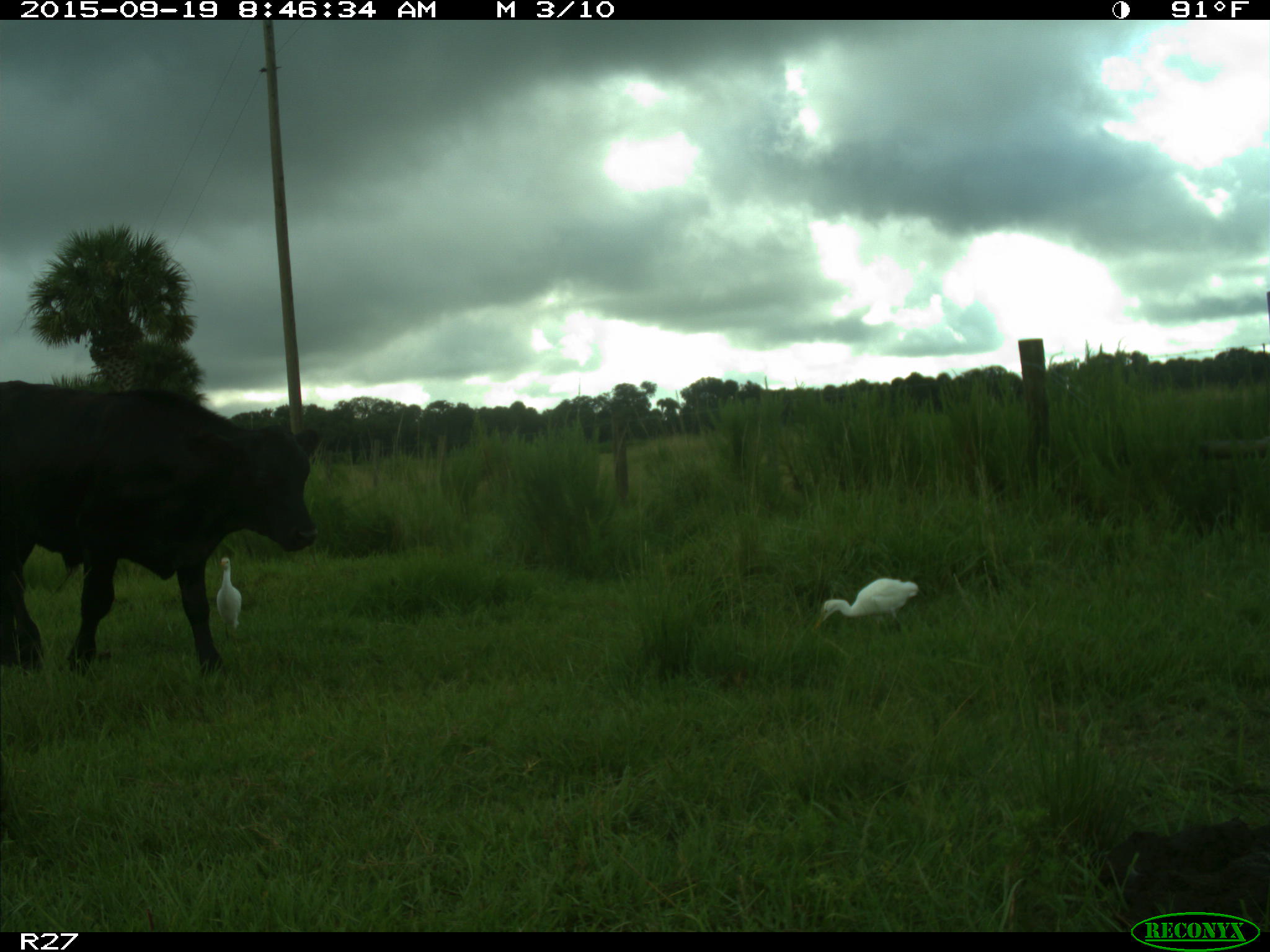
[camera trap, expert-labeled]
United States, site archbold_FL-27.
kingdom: Animalia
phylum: Chordata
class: Mammalia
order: Artiodactyla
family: Bovidae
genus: Bos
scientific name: Bos taurus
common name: domestic cow